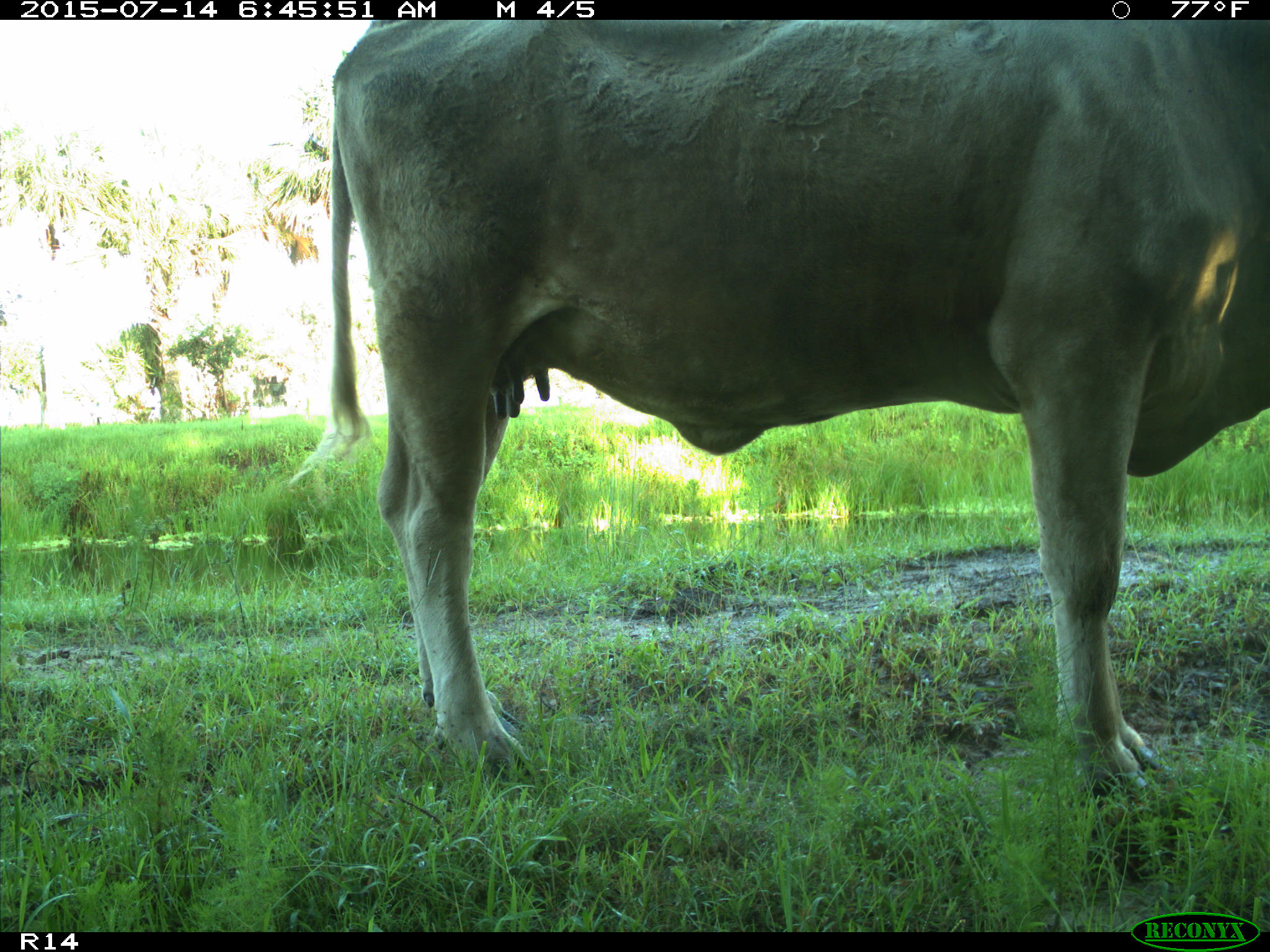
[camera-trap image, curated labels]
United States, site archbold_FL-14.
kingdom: Animalia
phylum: Chordata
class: Mammalia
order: Artiodactyla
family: Bovidae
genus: Bos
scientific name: Bos taurus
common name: domestic cow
Bos taurus (domestic cow).